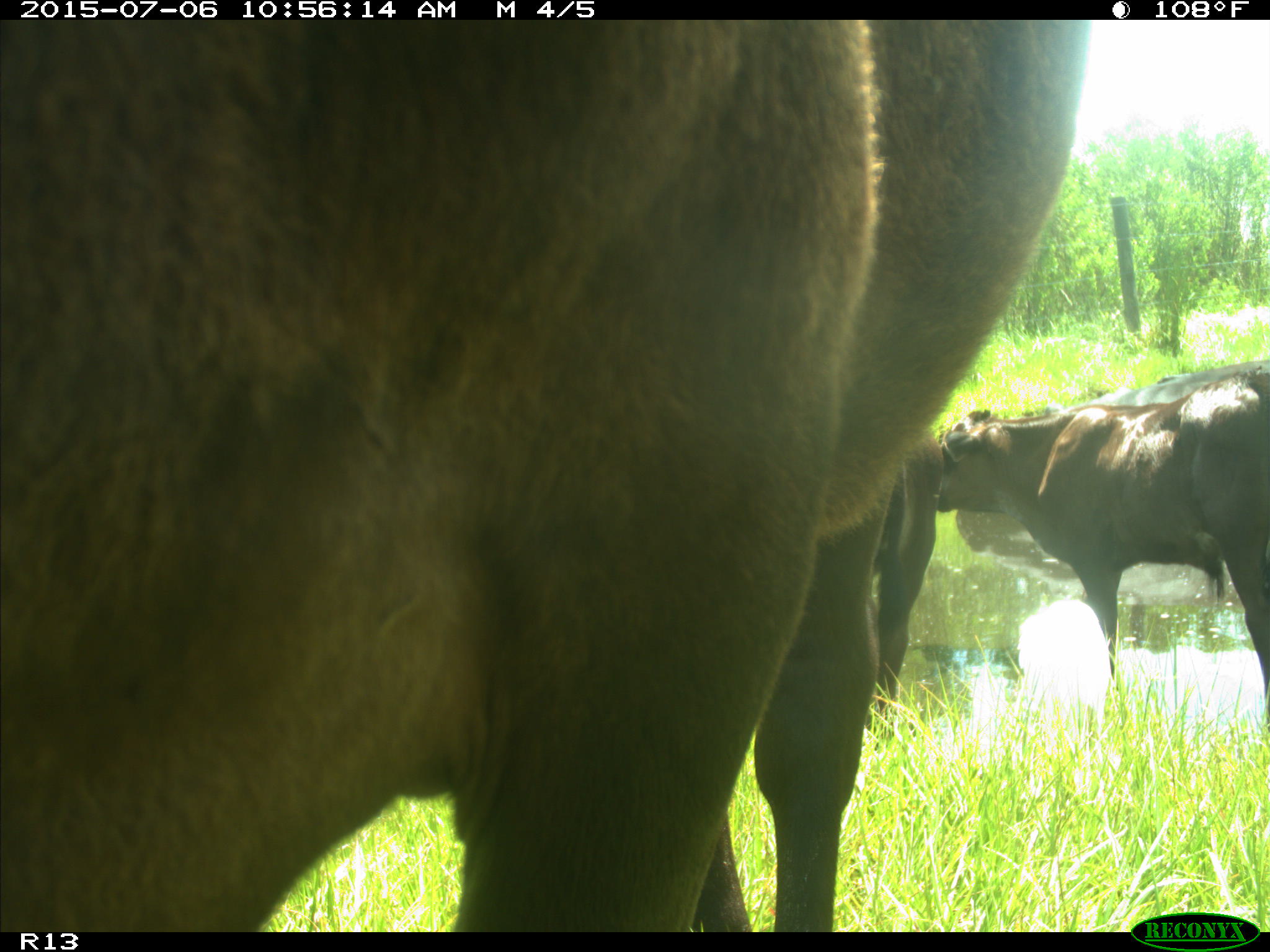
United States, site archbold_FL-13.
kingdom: Animalia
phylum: Chordata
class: Mammalia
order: Artiodactyla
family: Bovidae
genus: Bos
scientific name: Bos taurus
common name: domestic cow